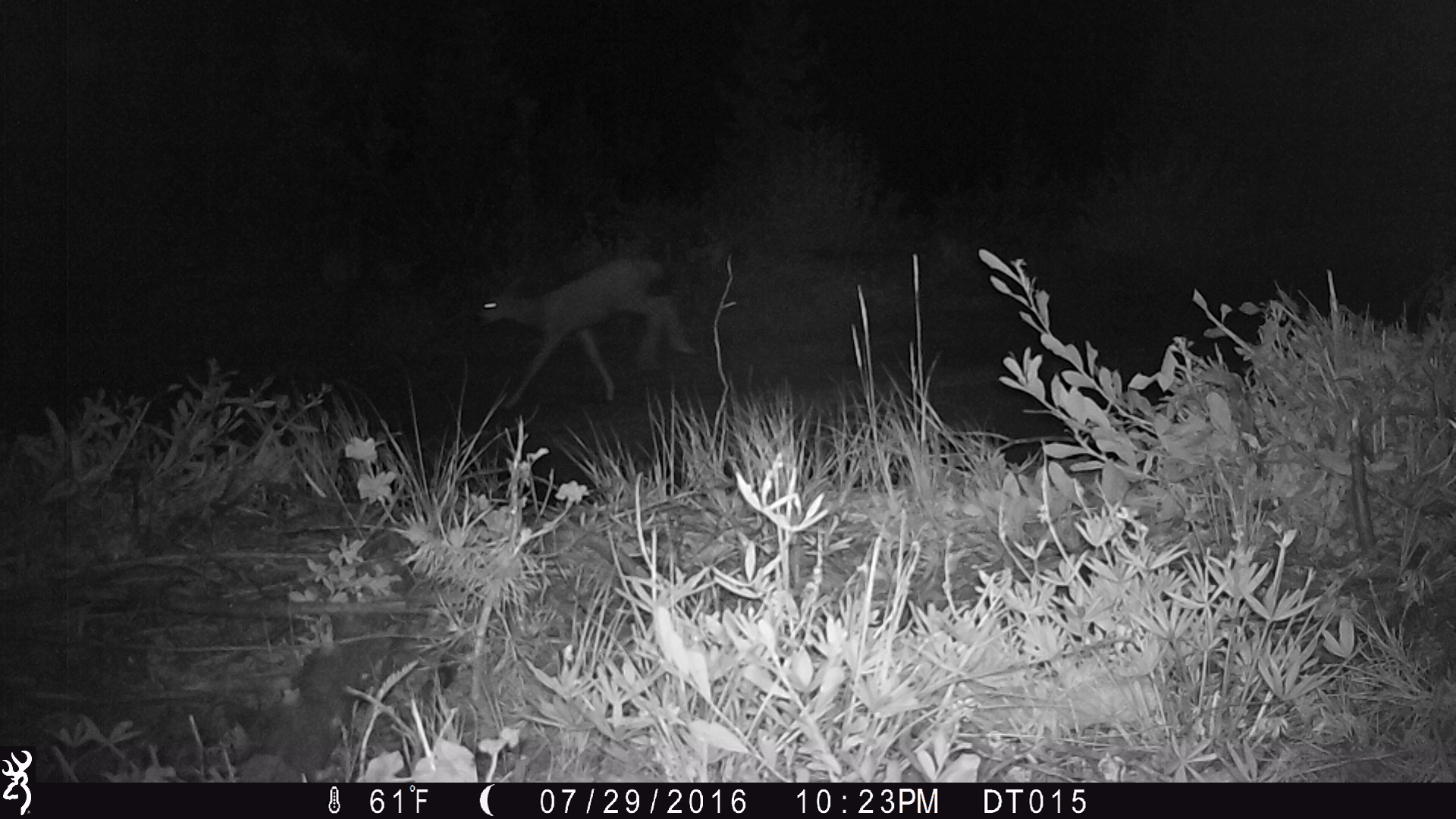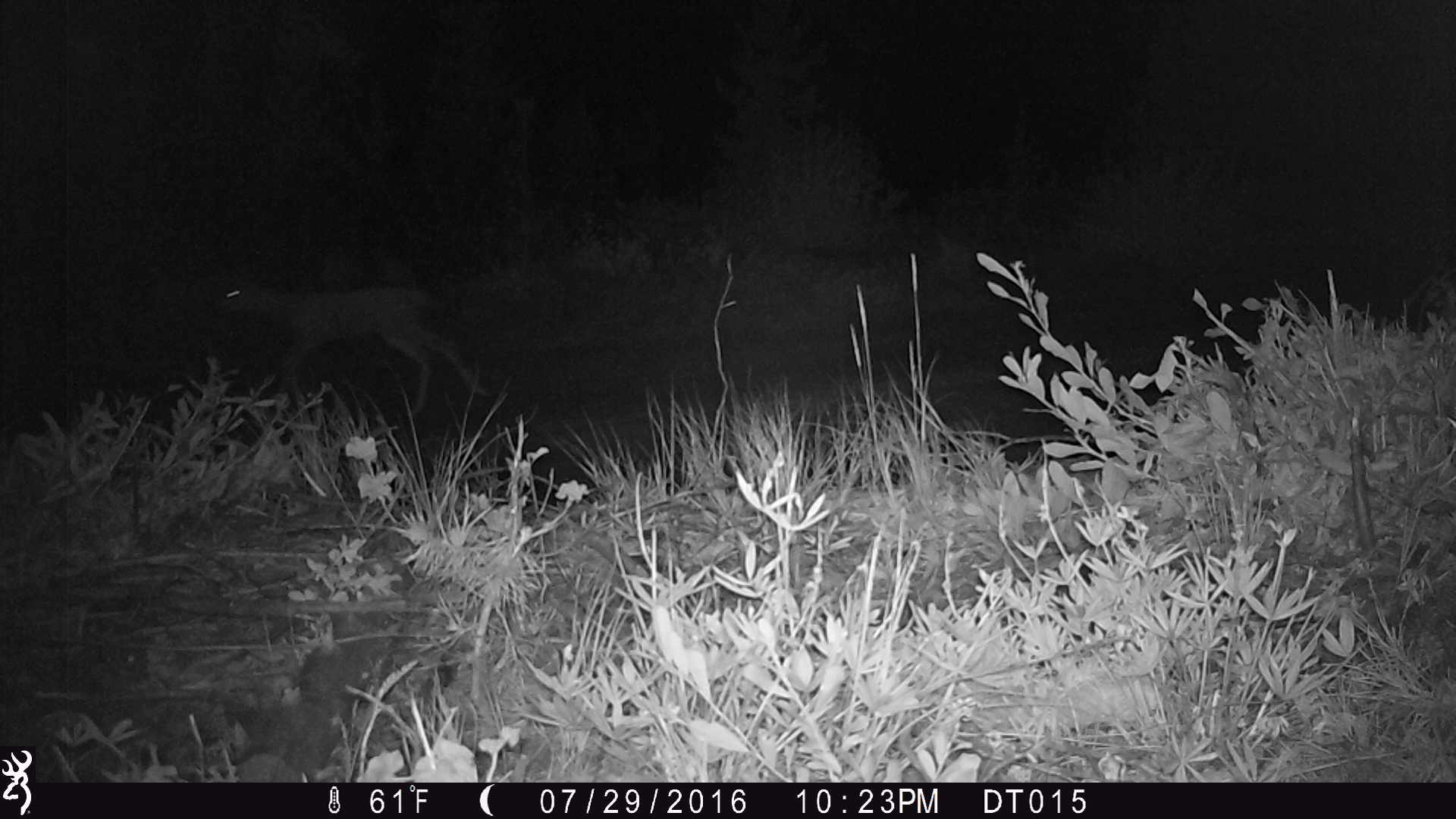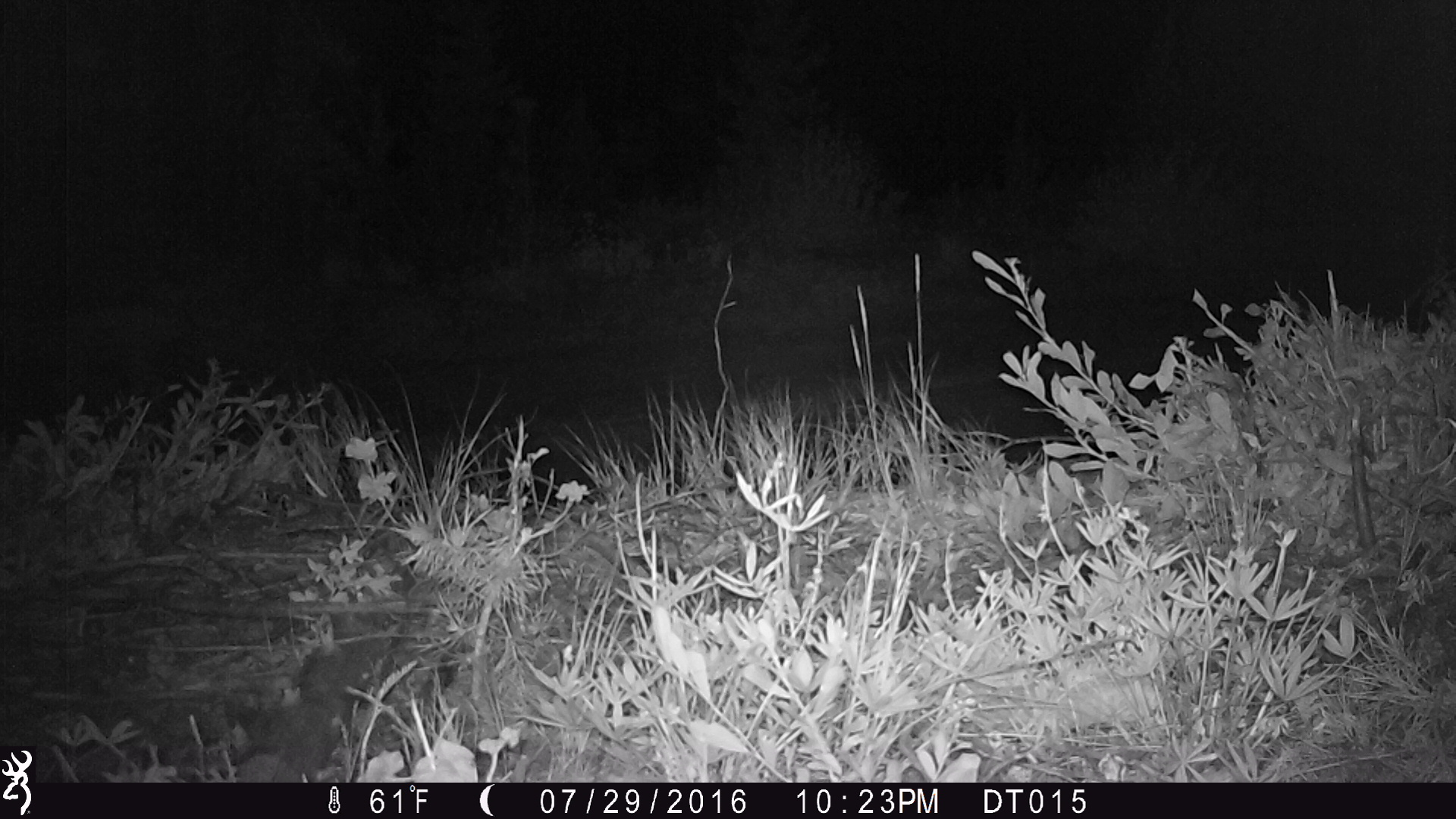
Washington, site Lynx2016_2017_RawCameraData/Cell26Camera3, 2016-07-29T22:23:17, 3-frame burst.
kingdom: Animalia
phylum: Chordata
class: Mammalia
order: Artiodactyla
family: Cervidae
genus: Odocoileus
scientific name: Odocoileus hemionus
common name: mule deer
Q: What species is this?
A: Odocoileus hemionus (mule deer).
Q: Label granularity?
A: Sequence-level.